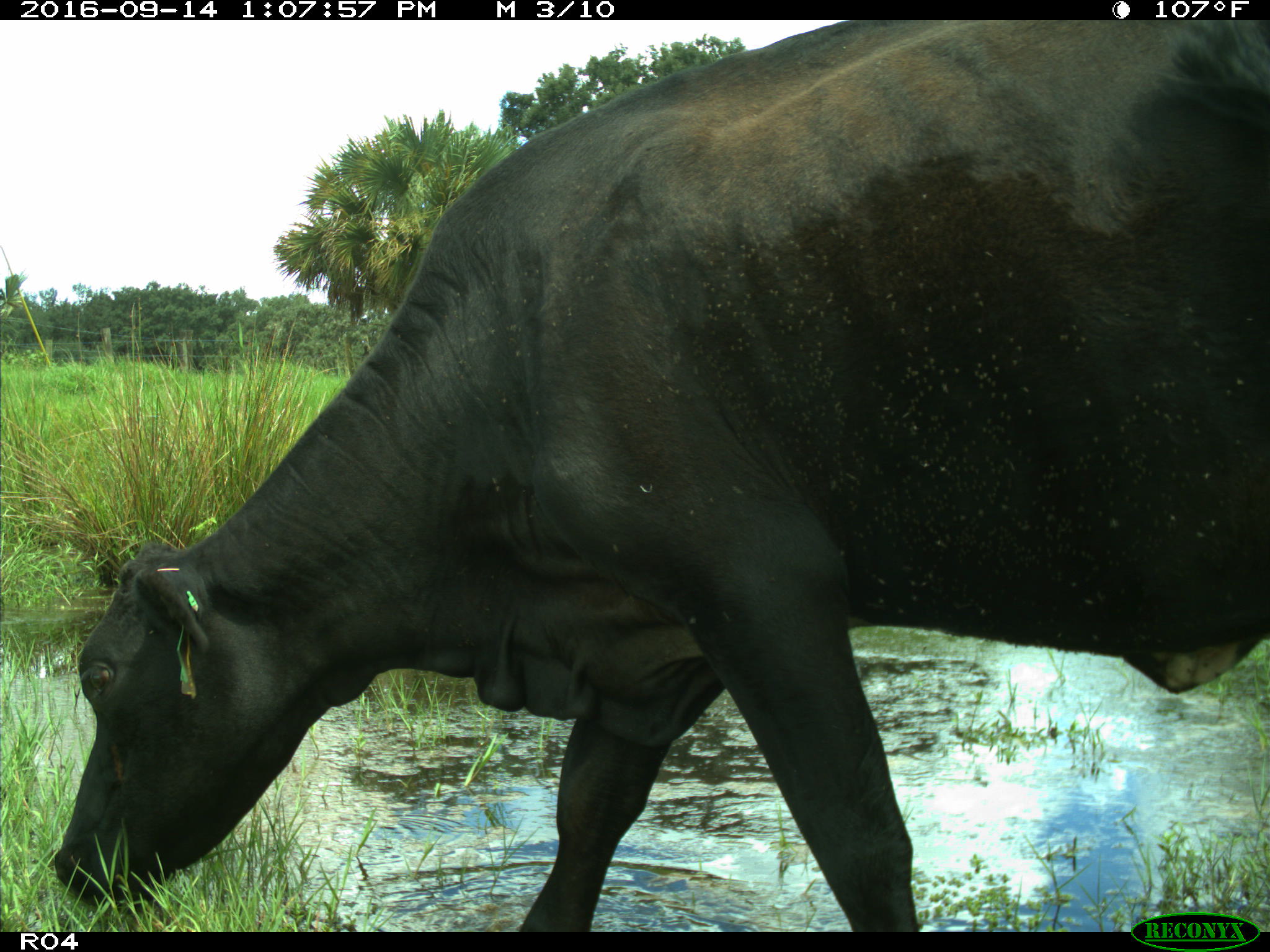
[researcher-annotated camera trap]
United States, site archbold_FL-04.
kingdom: Animalia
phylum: Chordata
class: Mammalia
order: Artiodactyla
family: Bovidae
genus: Bos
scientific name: Bos taurus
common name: domestic cow